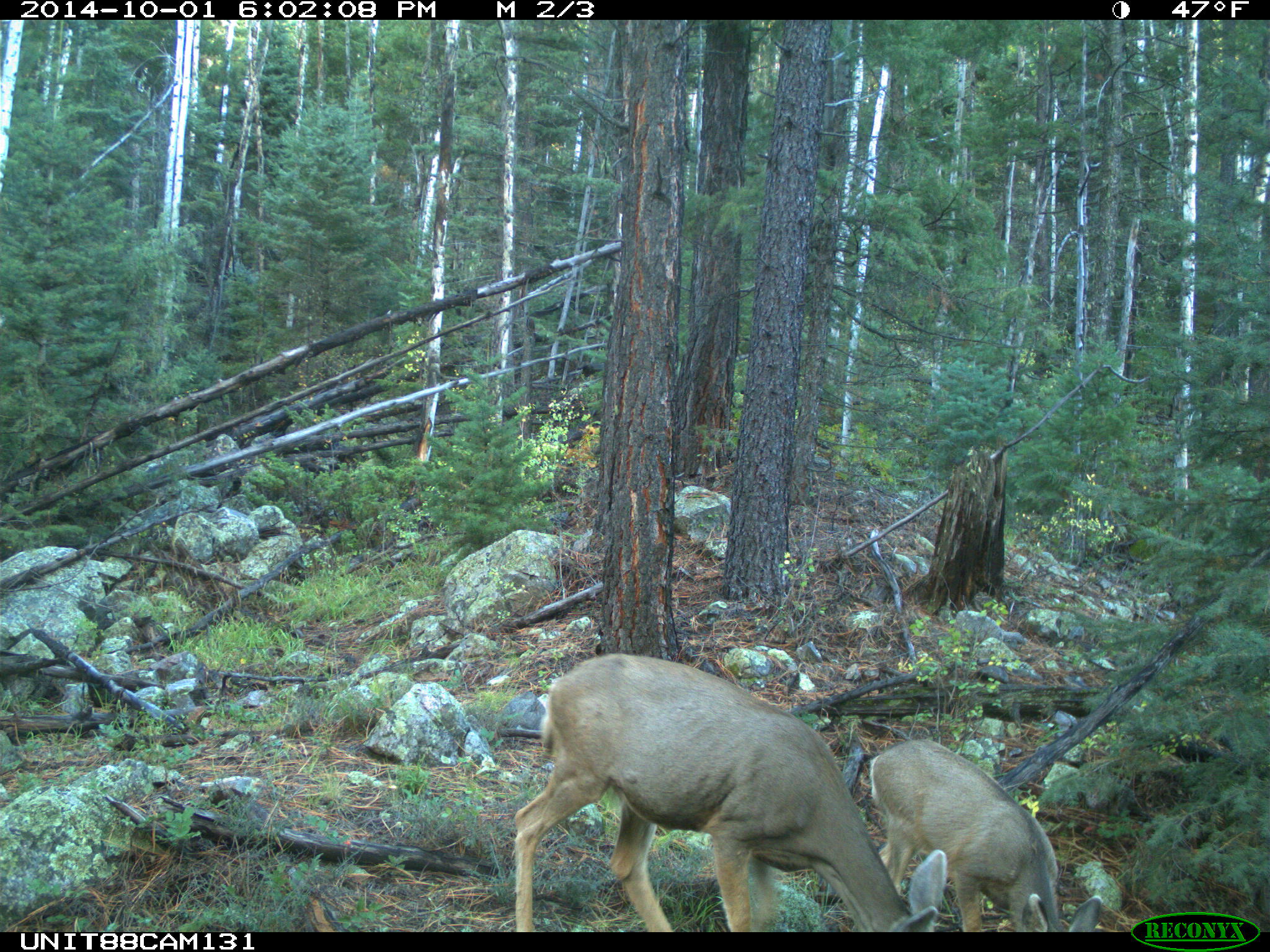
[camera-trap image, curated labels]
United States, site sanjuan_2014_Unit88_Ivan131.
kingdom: Animalia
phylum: Chordata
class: Mammalia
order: Artiodactyla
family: Cervidae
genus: Odocoileus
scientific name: Odocoileus hemionus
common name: mule deer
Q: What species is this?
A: Odocoileus hemionus (mule deer).